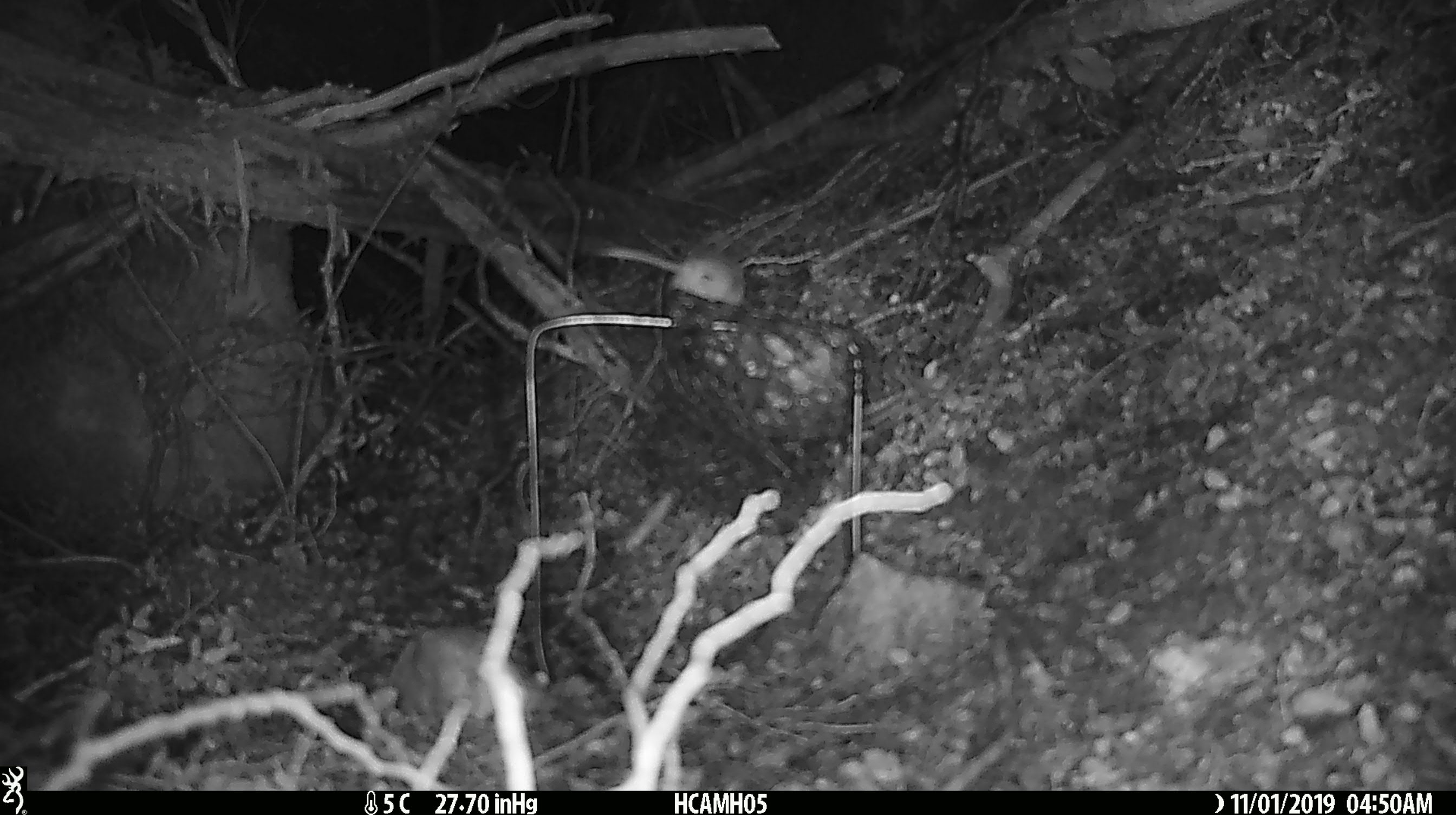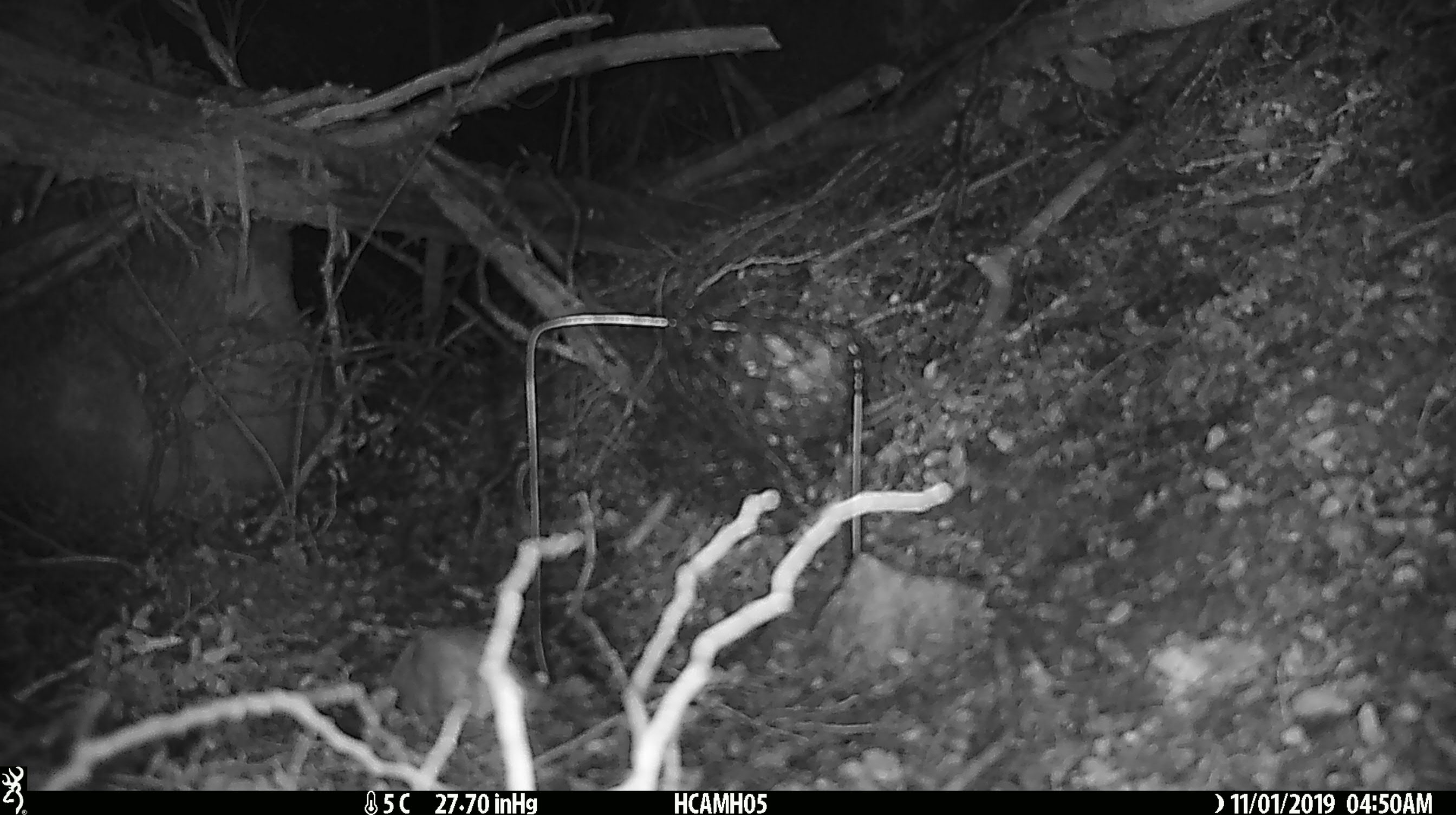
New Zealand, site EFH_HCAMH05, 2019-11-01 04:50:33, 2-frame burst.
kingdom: Animalia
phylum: Chordata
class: Mammalia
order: Rodentia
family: Muridae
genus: Mus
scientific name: Mus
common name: mouse